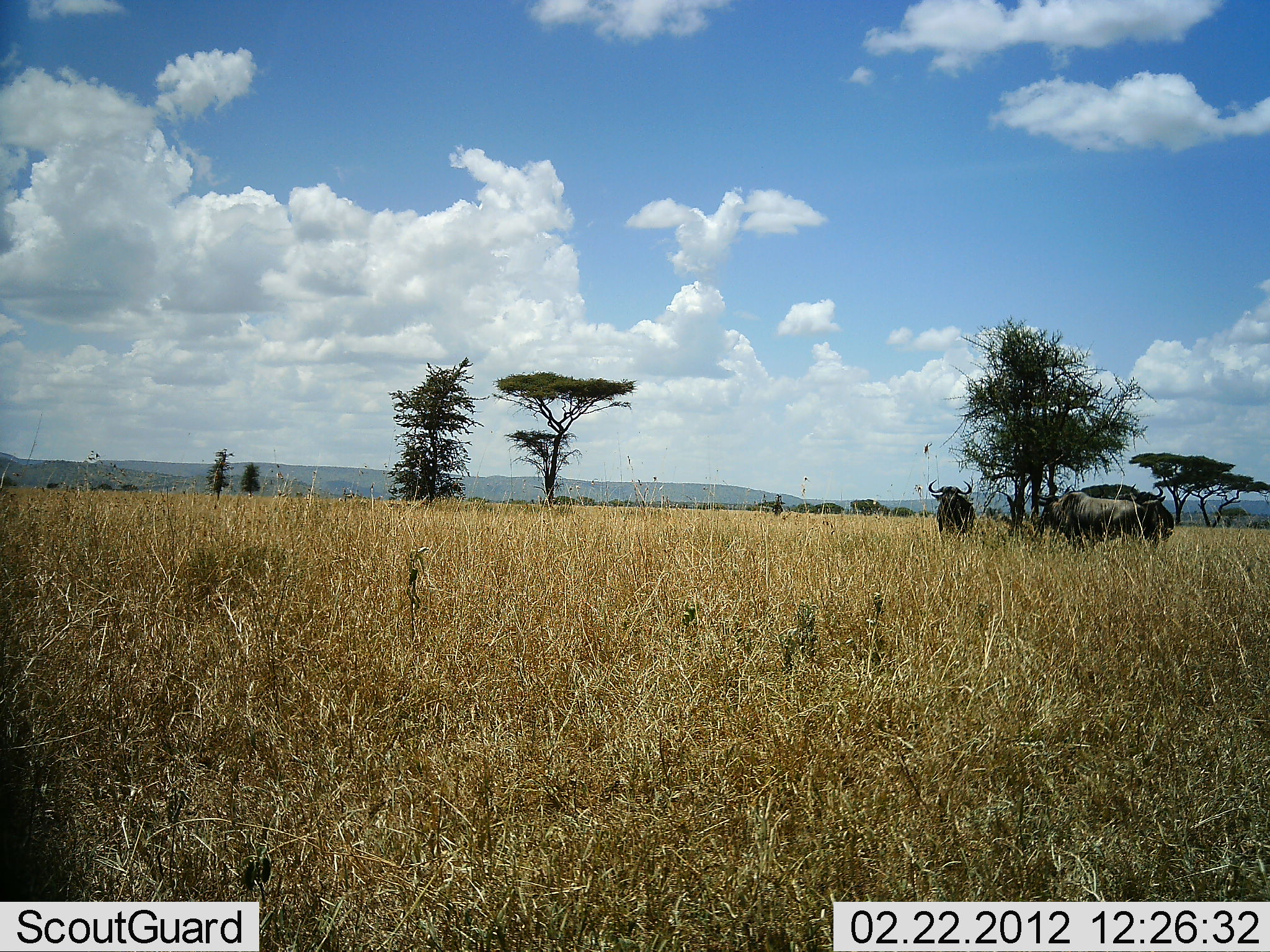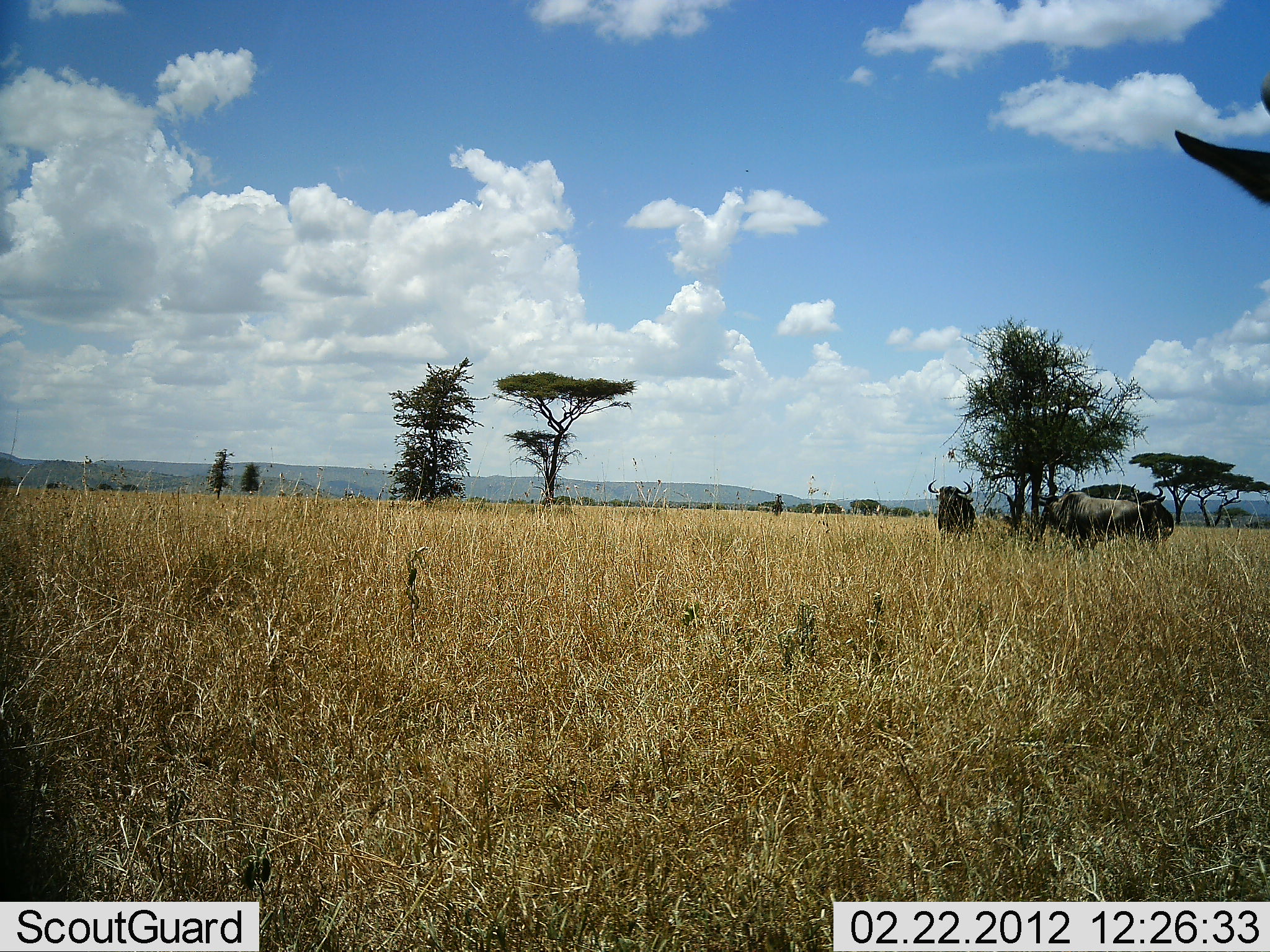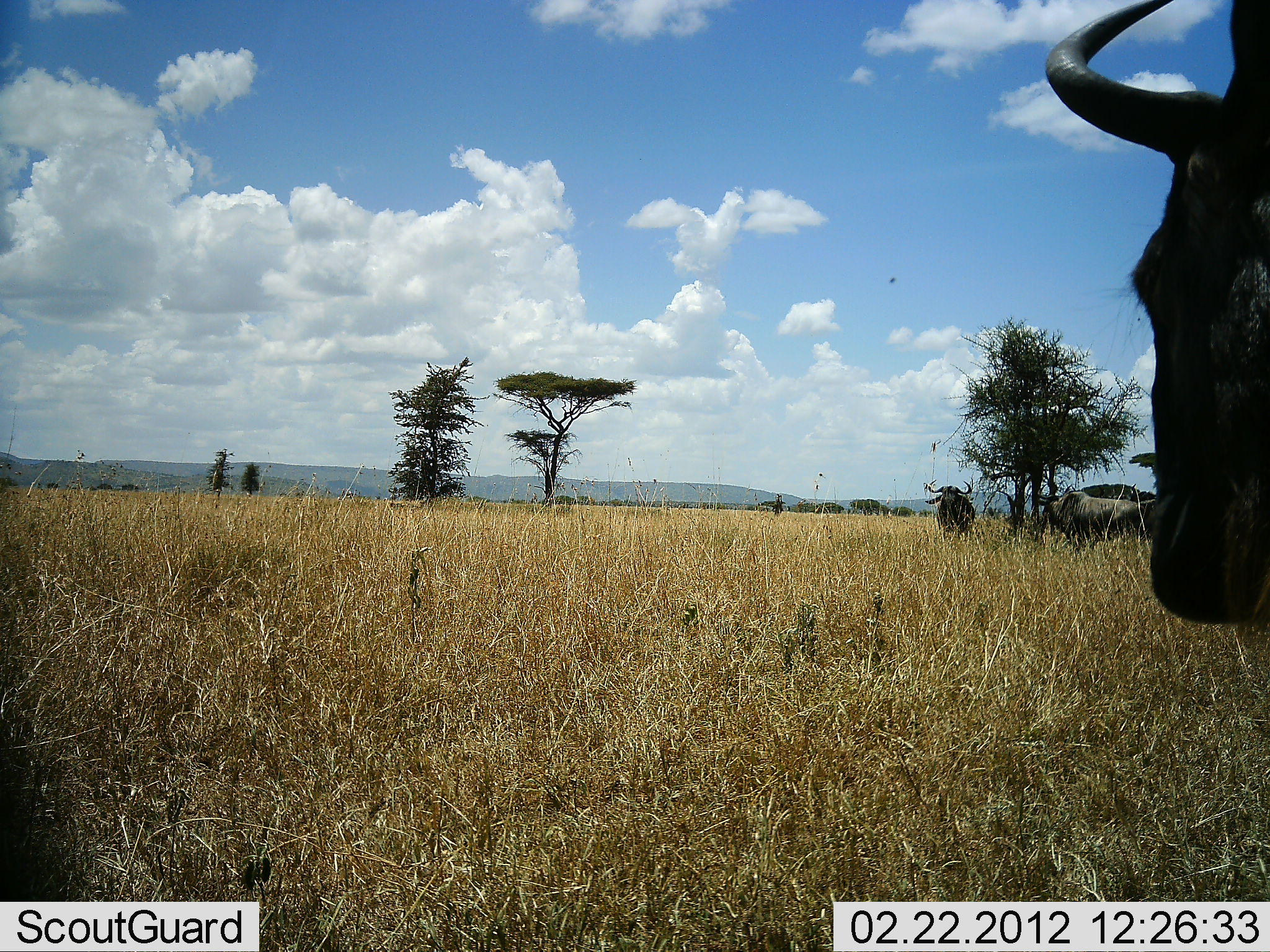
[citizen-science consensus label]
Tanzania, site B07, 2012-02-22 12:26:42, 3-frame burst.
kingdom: Animalia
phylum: Chordata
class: Mammalia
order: Artiodactyla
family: Bovidae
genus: Connochaetes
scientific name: Connochaetes taurinus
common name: blue wildebeest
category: wildebeest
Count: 3.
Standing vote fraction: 82%.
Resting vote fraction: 0%.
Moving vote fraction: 65%.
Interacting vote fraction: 0%.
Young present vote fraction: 0%.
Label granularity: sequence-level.